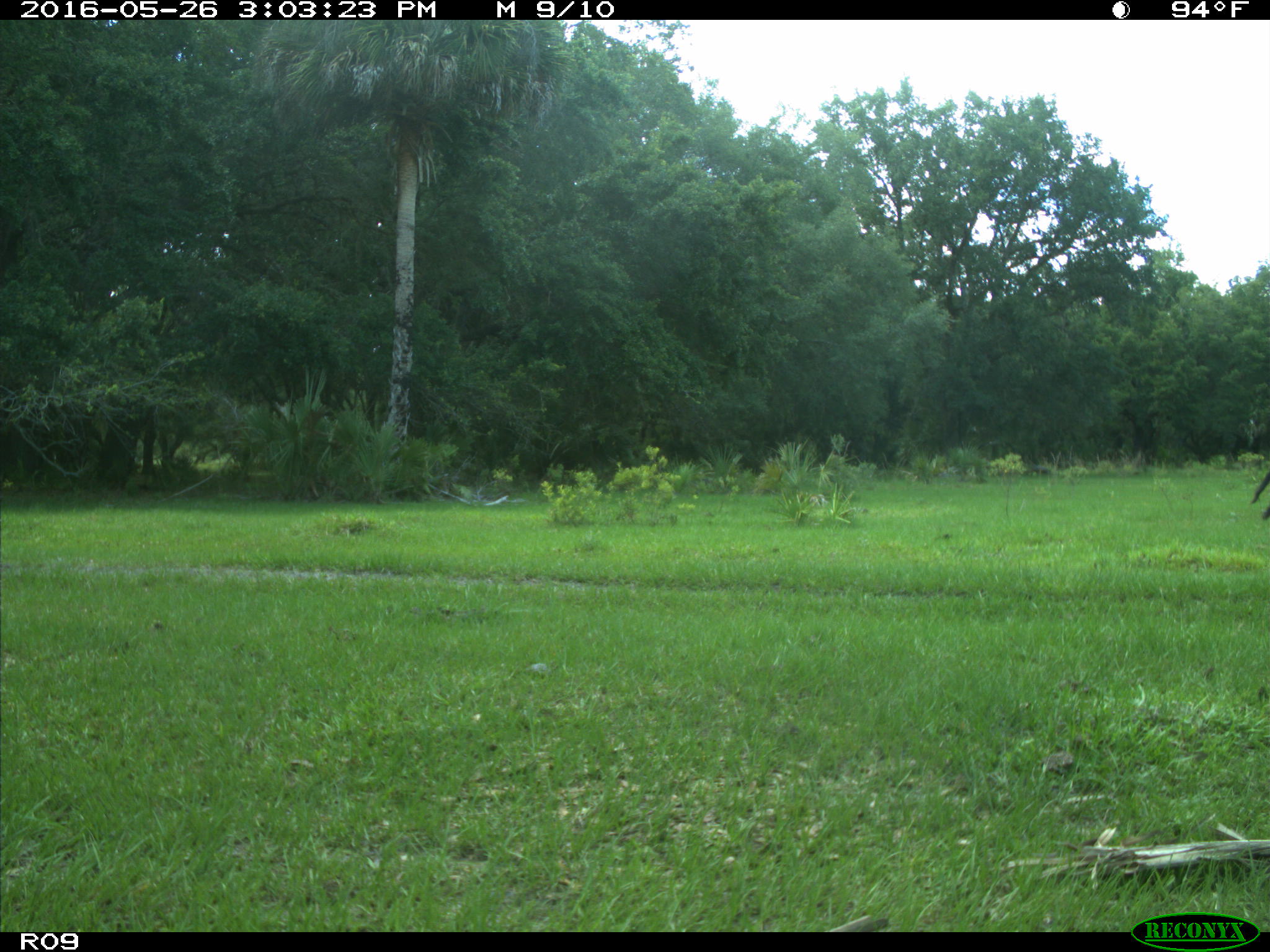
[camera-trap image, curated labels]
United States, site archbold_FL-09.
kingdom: Animalia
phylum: Chordata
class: Mammalia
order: Artiodactyla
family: Bovidae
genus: Bos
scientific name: Bos taurus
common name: domestic cow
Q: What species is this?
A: Bos taurus (domestic cow).